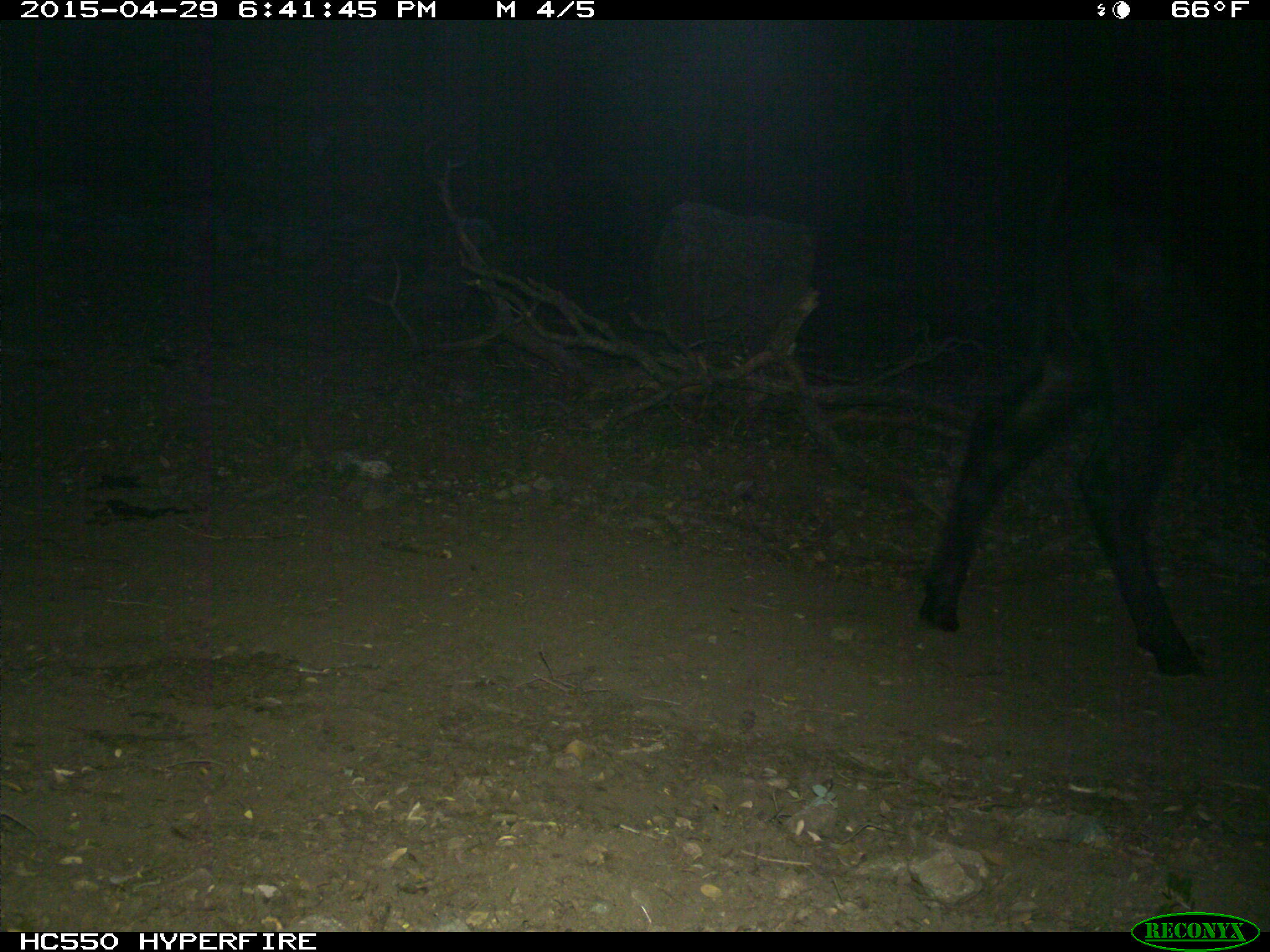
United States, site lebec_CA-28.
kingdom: Animalia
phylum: Chordata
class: Mammalia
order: Artiodactyla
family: Bovidae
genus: Bos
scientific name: Bos taurus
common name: domestic cow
Bos taurus (domestic cow).